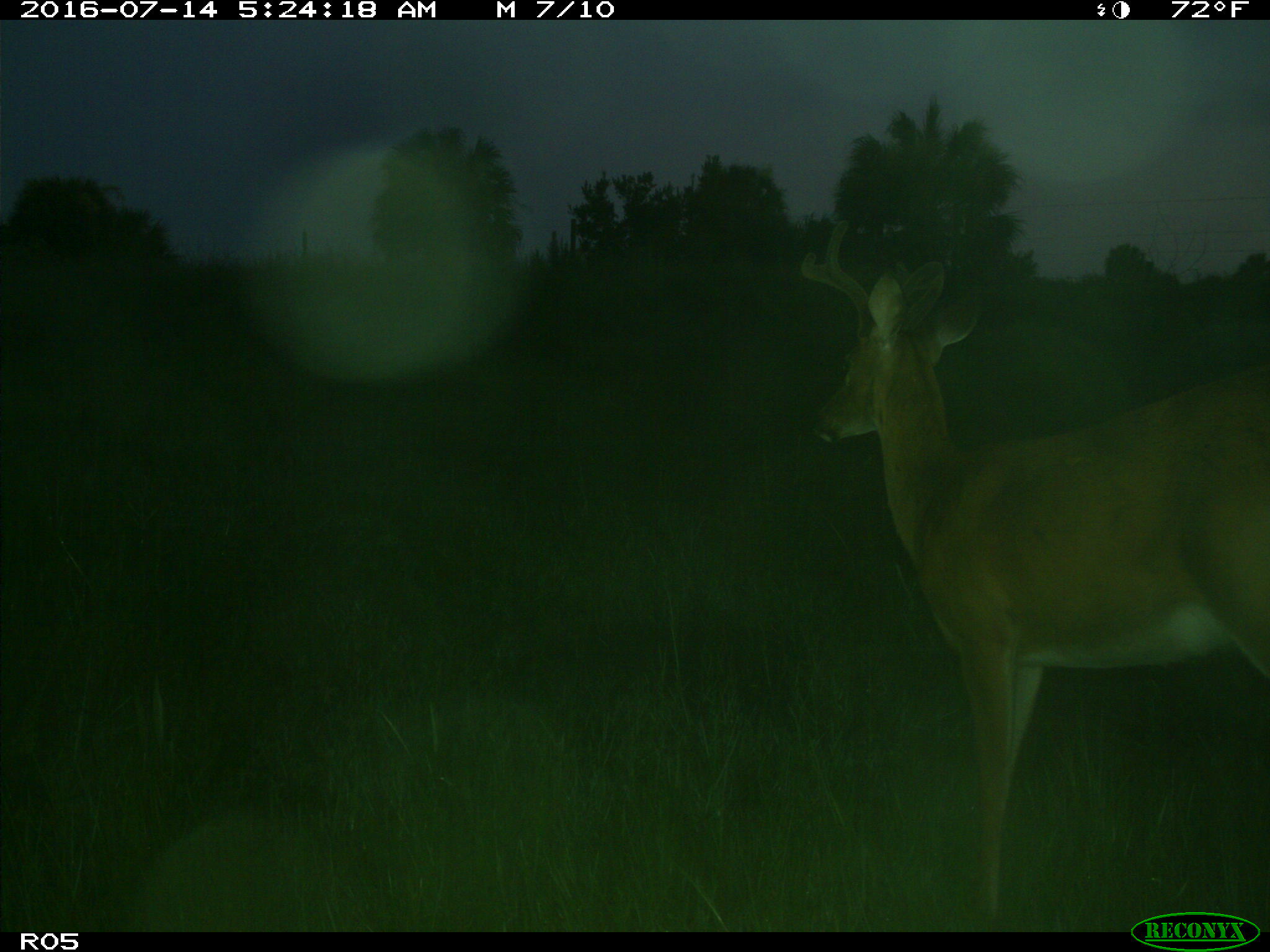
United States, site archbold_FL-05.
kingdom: Animalia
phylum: Chordata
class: Mammalia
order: Artiodactyla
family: Cervidae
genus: Odocoileus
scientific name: Odocoileus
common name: deer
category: unidentified deer